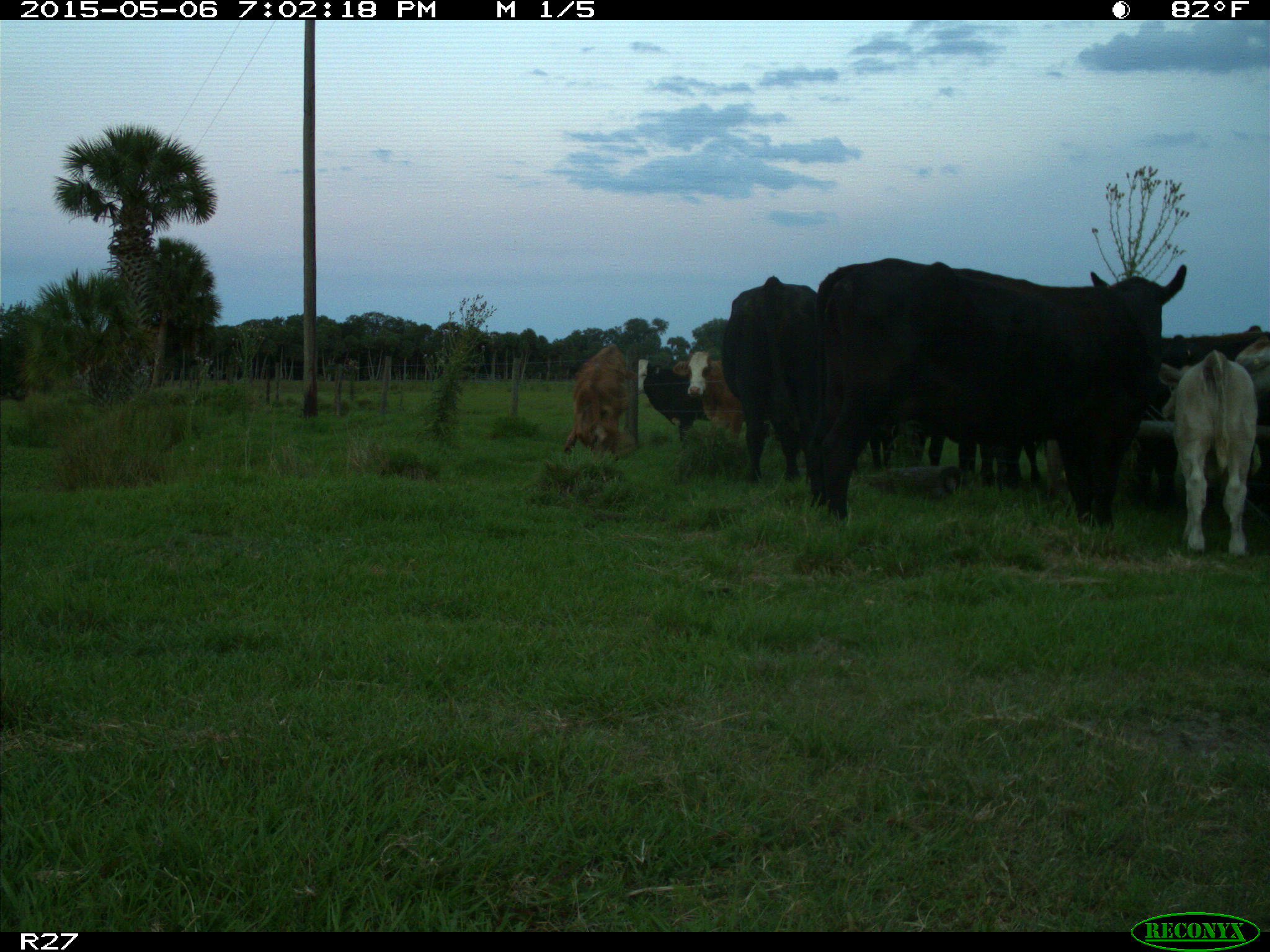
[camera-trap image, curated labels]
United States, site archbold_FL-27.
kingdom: Animalia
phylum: Chordata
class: Mammalia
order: Artiodactyla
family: Bovidae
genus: Bos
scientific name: Bos taurus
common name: domestic cow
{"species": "Bos taurus (domestic cow)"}